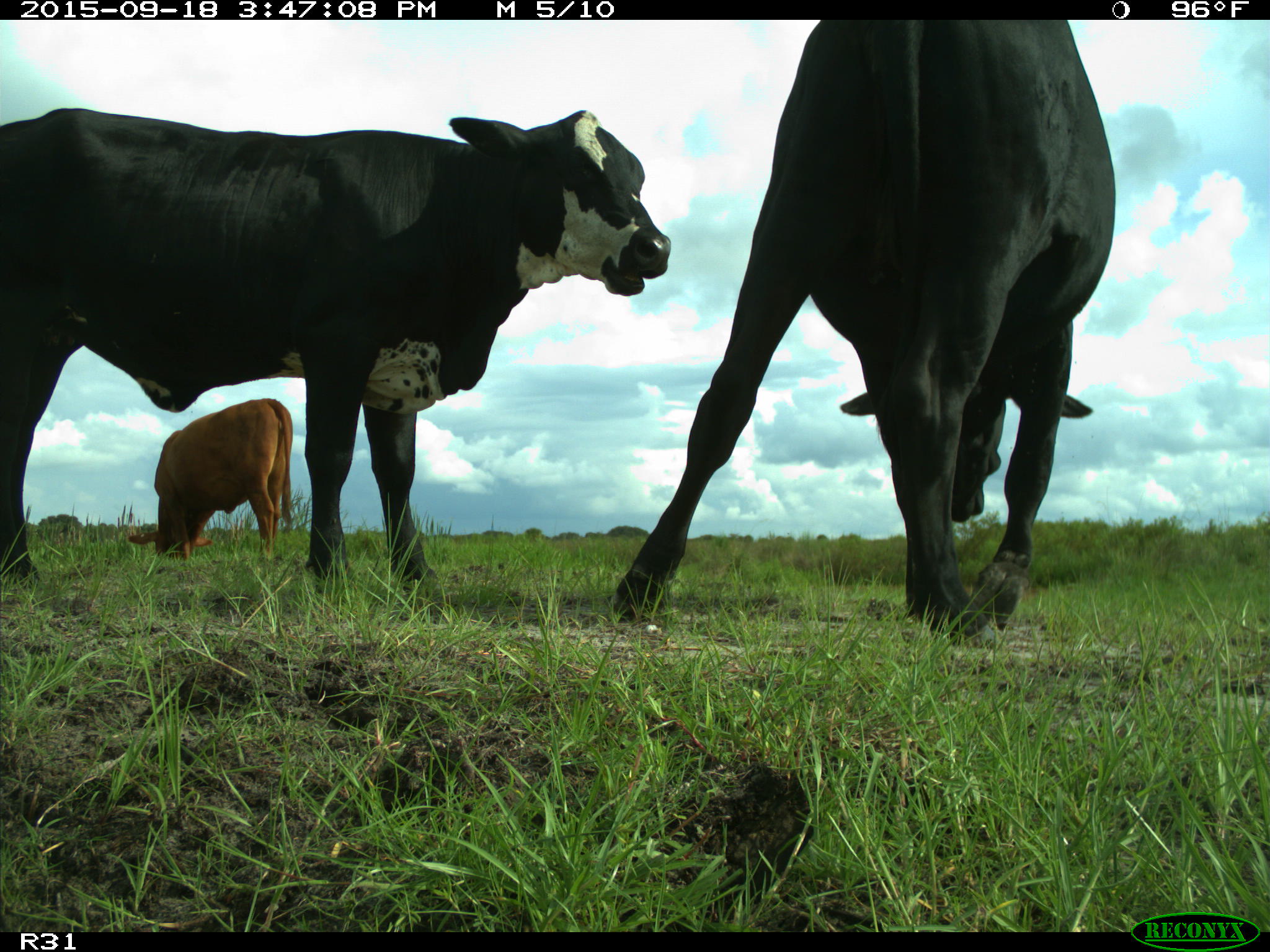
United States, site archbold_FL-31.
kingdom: Animalia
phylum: Chordata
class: Mammalia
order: Artiodactyla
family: Bovidae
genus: Bos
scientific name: Bos taurus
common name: domestic cow